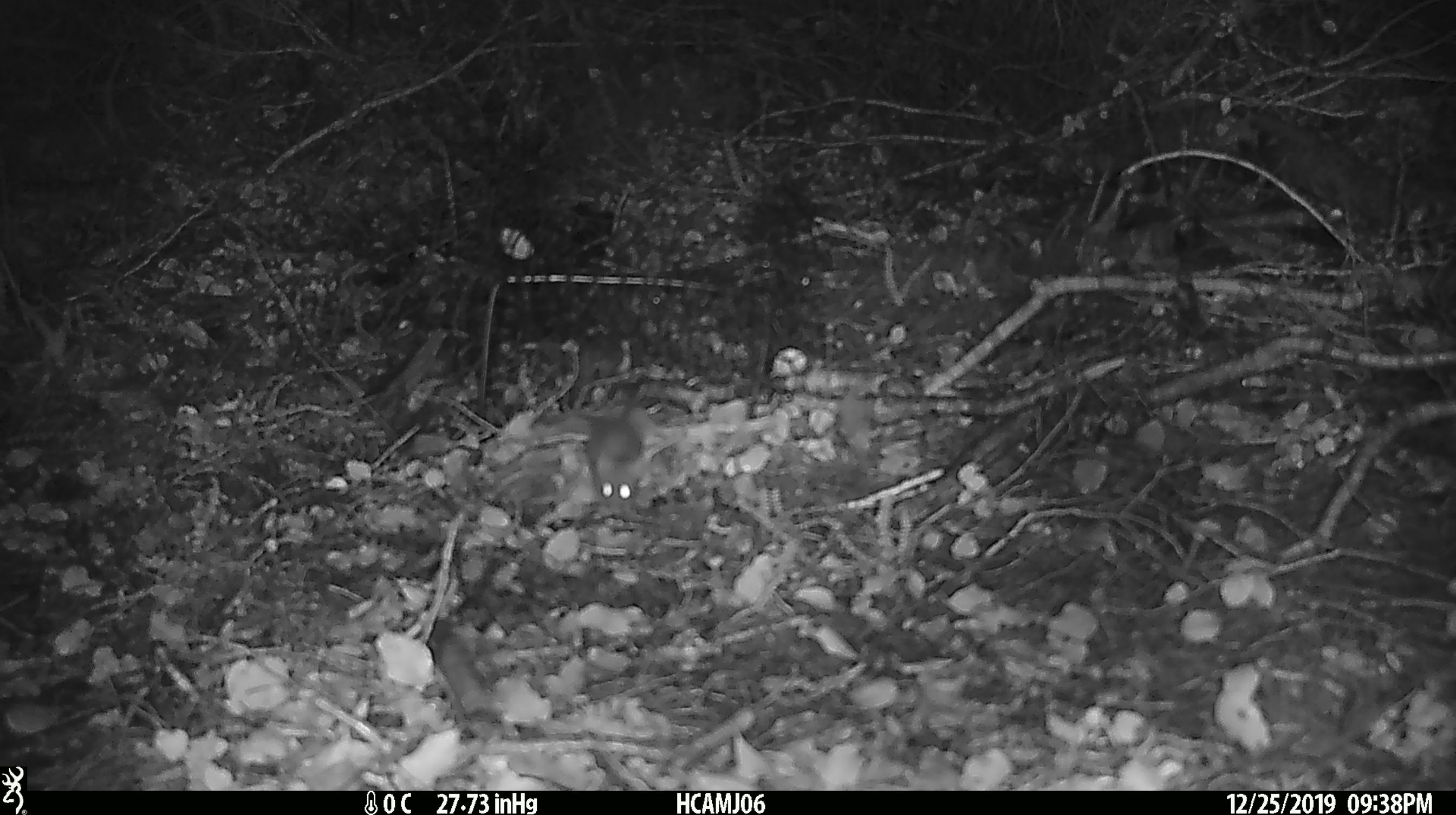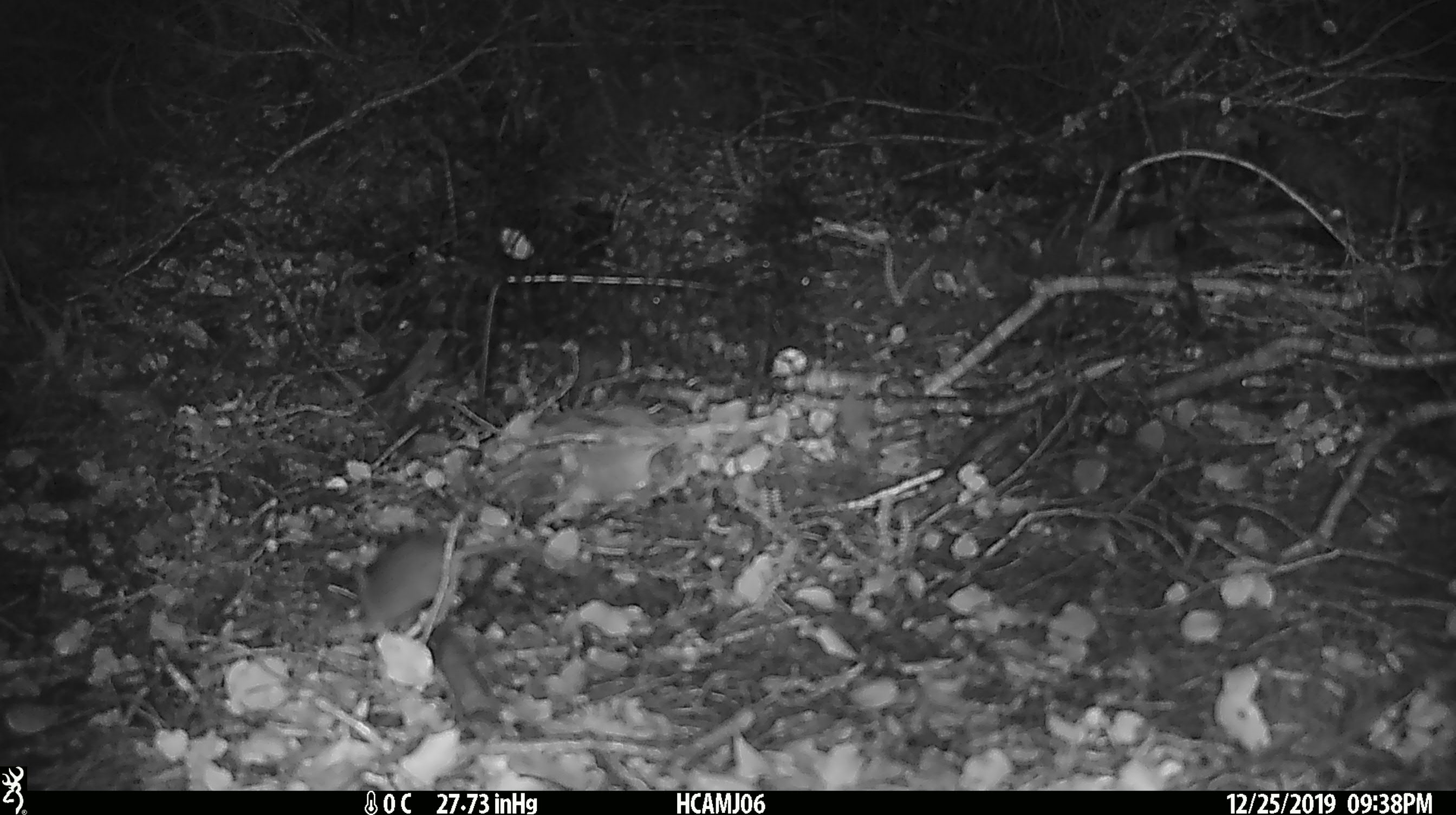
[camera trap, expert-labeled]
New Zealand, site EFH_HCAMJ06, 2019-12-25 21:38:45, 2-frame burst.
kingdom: Animalia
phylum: Chordata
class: Mammalia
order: Rodentia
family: Muridae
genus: Mus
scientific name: Mus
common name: mouse